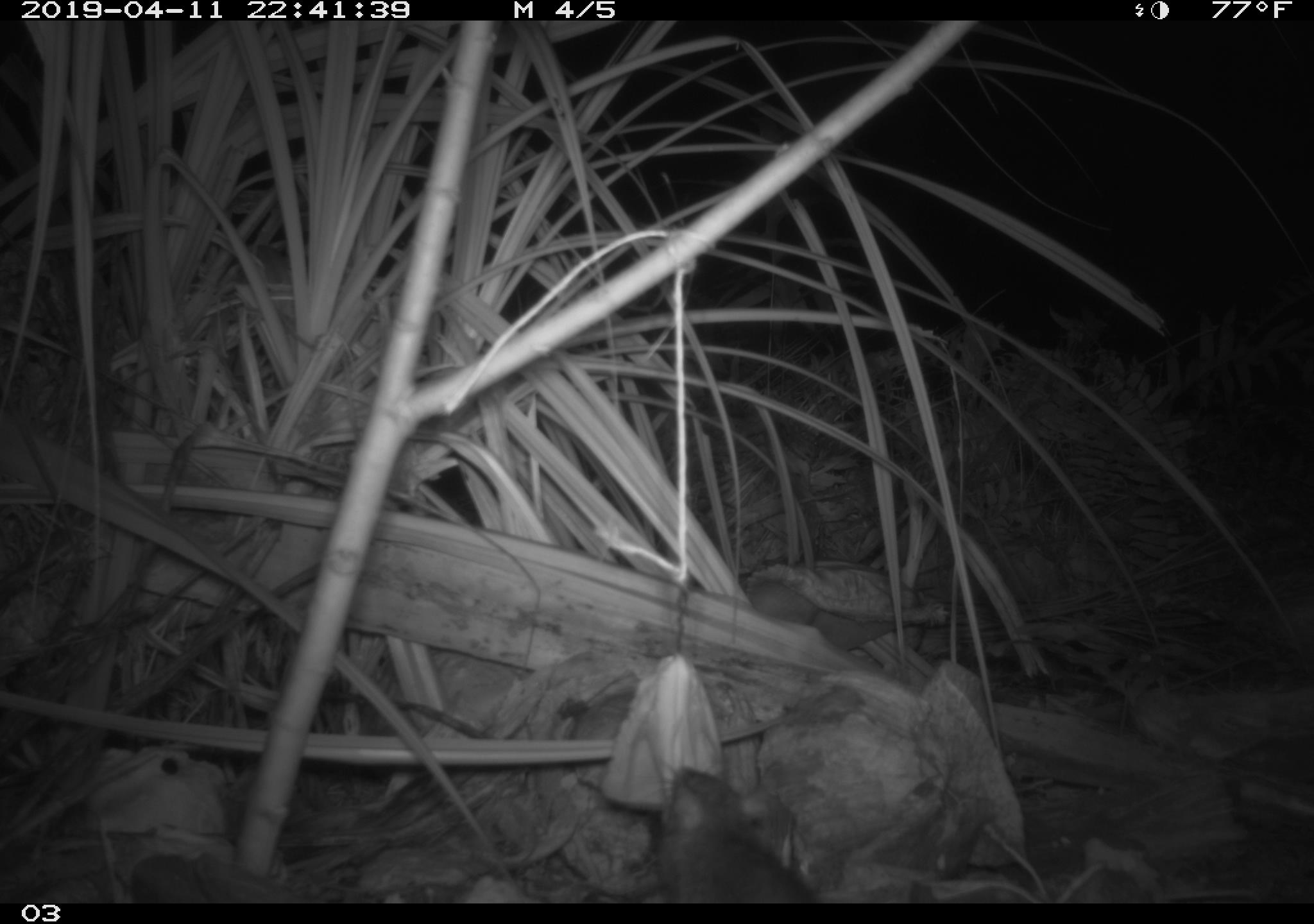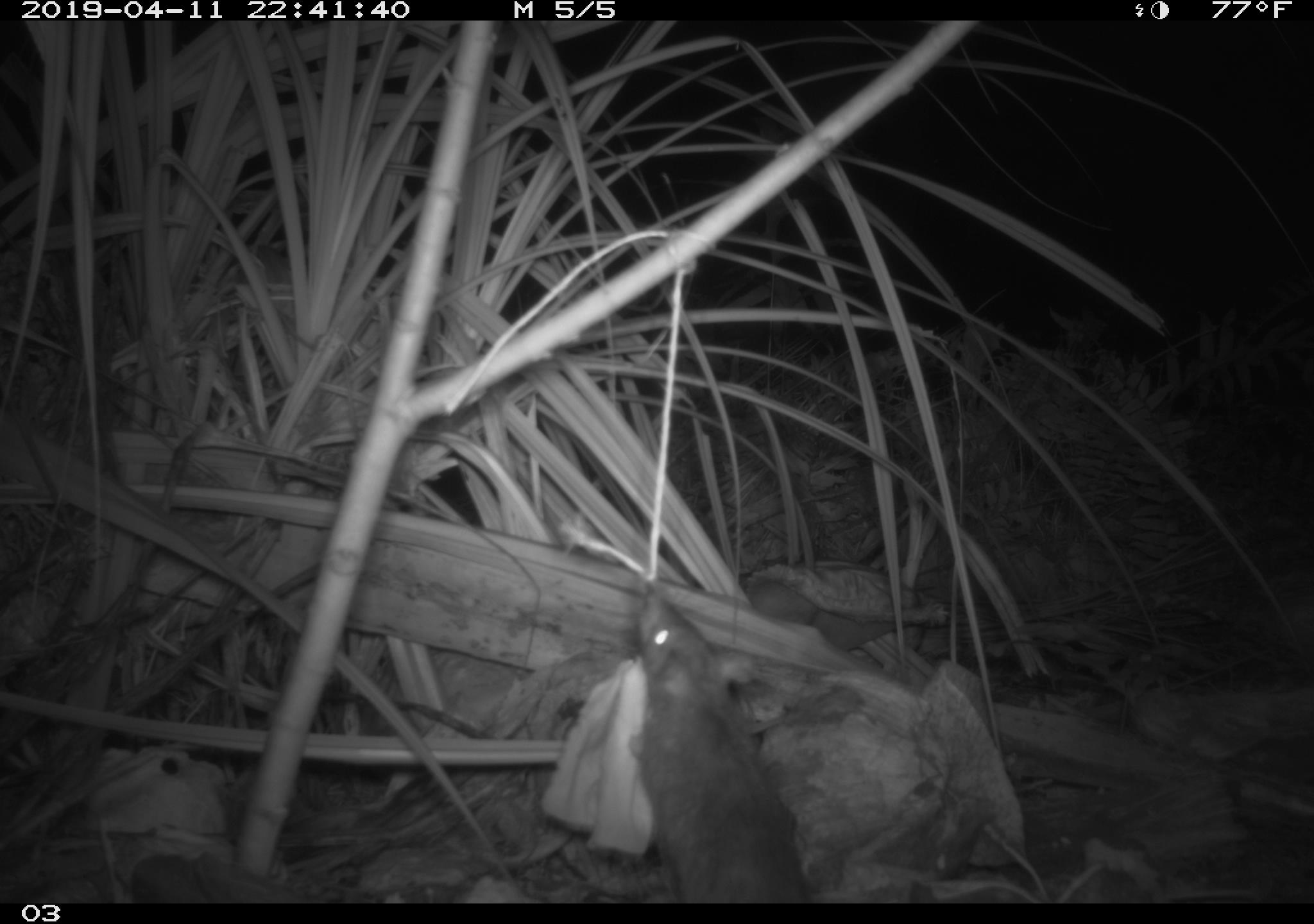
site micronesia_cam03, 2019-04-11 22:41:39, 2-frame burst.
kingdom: Animalia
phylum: Chordata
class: Mammalia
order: Rodentia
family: Muridae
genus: Rattus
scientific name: Rattus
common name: rat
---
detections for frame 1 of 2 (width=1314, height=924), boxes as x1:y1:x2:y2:
rat: 653:755:821:905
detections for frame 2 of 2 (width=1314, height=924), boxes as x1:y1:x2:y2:
rat: 626:577:815:901